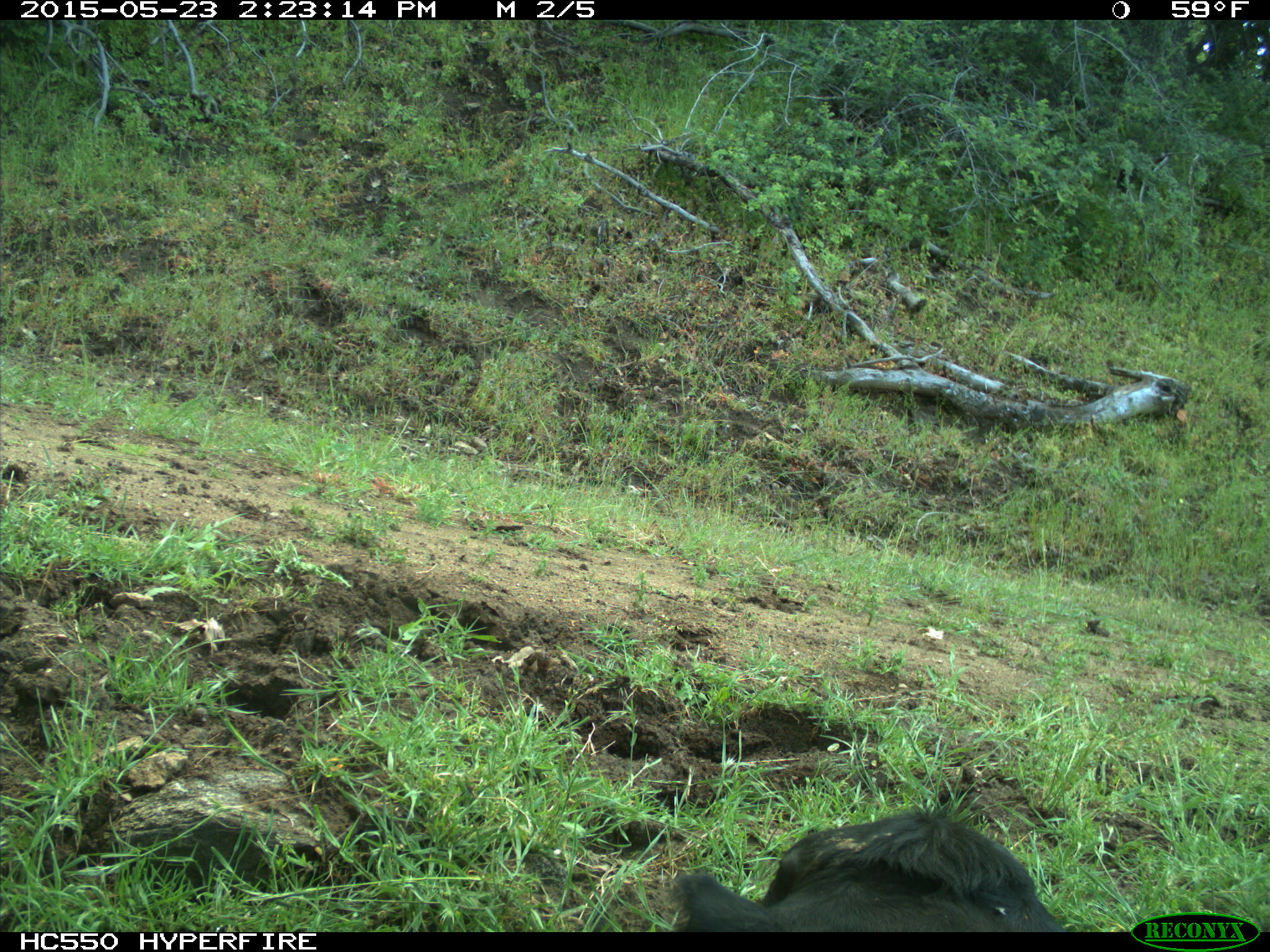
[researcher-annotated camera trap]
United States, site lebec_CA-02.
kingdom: Animalia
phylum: Chordata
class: Mammalia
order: Artiodactyla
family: Bovidae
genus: Bos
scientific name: Bos taurus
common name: domestic cow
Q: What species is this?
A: Bos taurus (domestic cow).